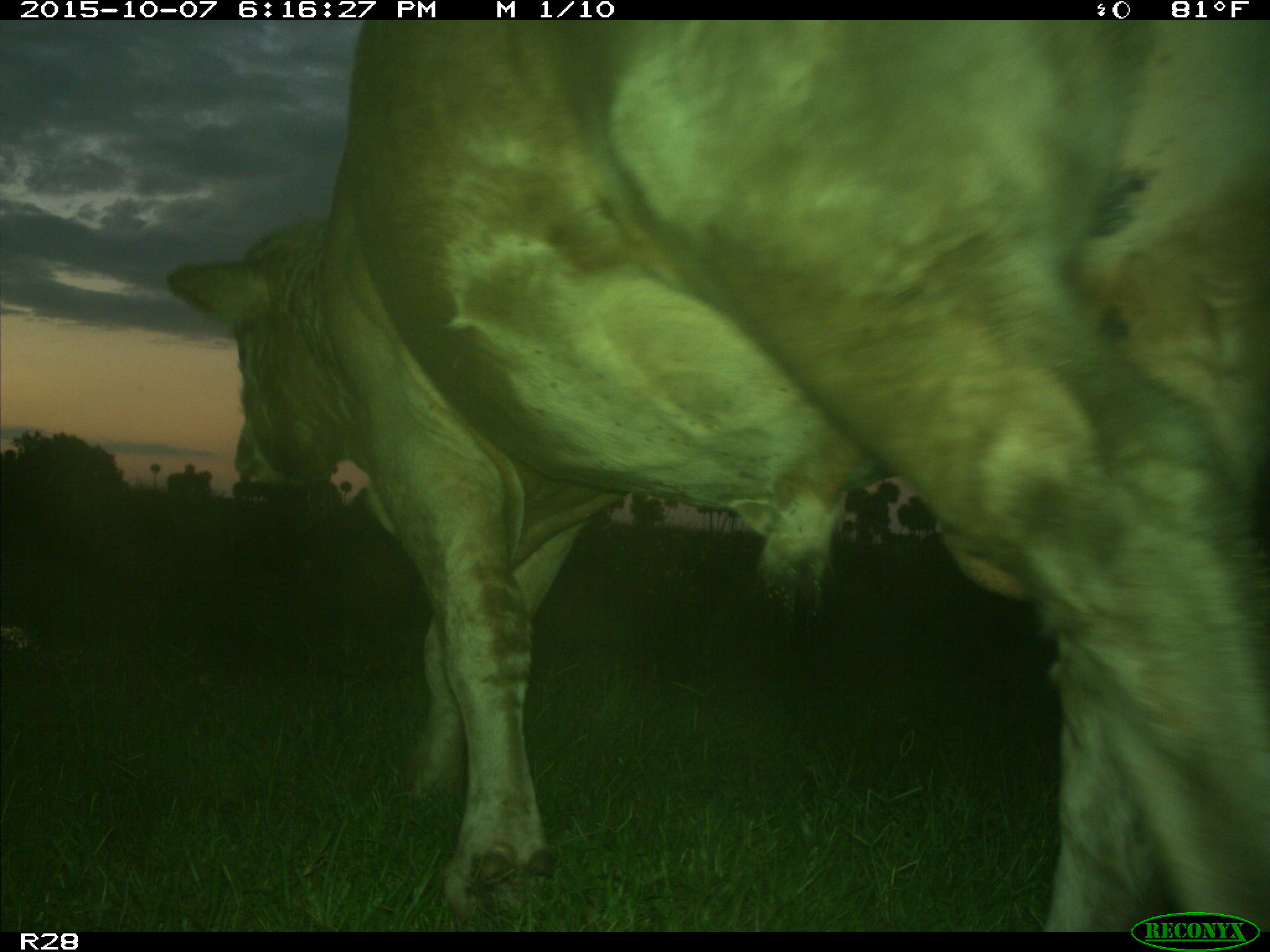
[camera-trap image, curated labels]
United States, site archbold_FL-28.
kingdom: Animalia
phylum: Chordata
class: Mammalia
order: Artiodactyla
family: Bovidae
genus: Bos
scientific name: Bos taurus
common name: domestic cow